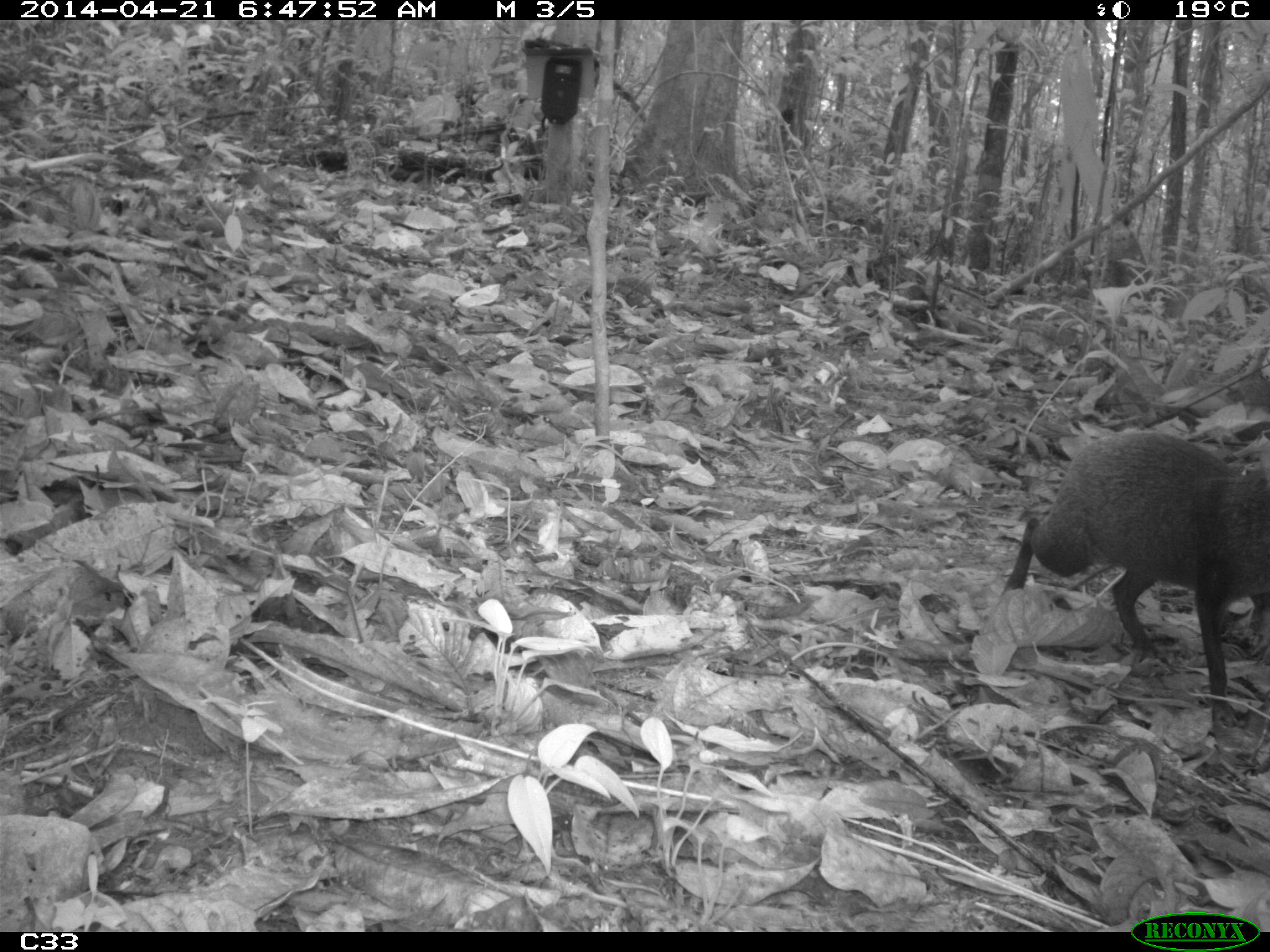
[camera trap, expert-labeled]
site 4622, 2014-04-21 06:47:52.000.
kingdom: Animalia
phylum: Chordata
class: Mammalia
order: Rodentia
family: Dasyproctidae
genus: Dasyprocta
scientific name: Dasyprocta leporina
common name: red-rumped agouti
Dasyprocta leporina (red-rumped agouti), count 1, age adult.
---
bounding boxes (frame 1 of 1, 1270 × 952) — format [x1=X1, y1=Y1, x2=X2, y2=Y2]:
dasyprocta leporina: [x1=1001, y1=429, x2=1267, y2=701]